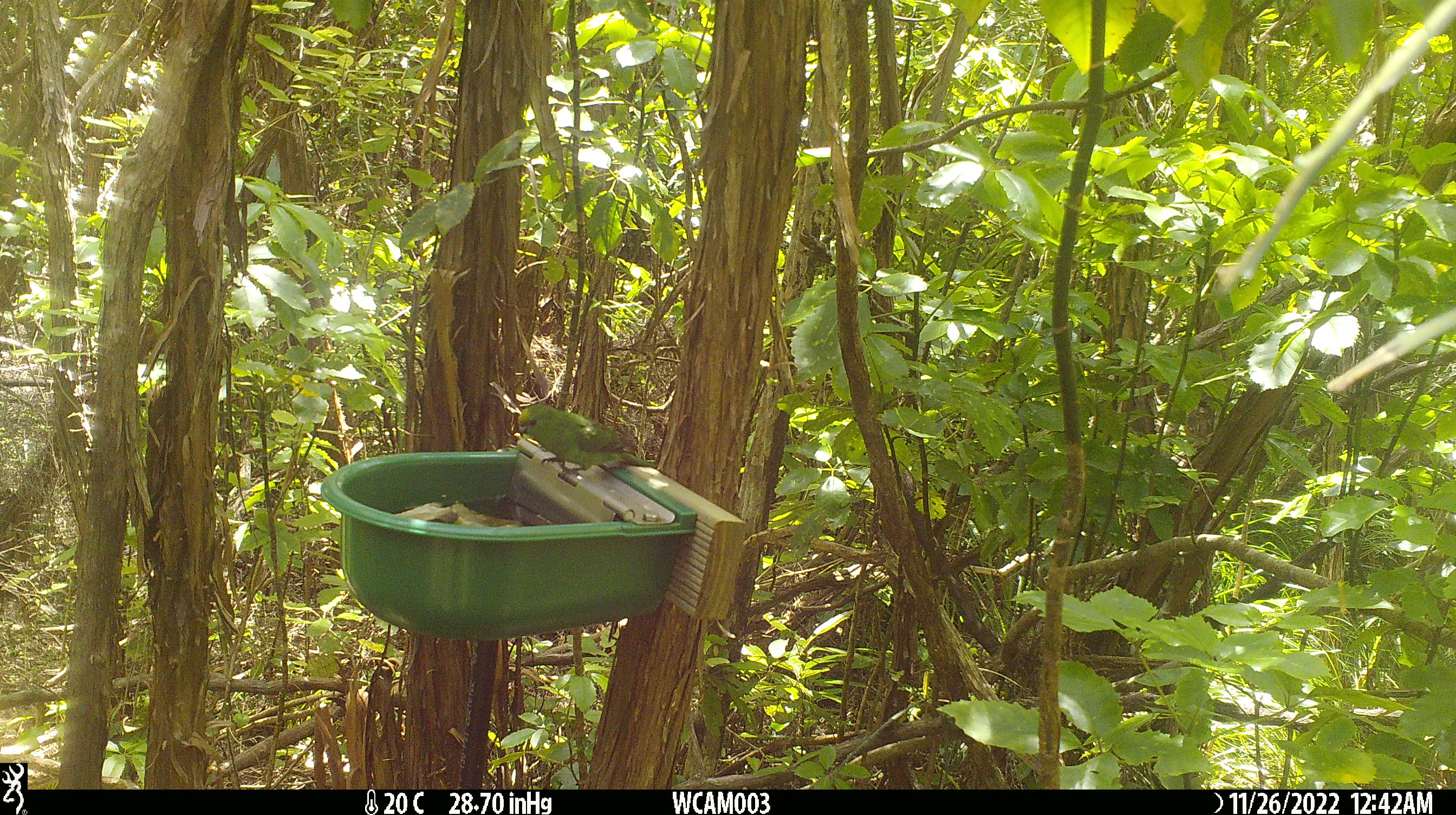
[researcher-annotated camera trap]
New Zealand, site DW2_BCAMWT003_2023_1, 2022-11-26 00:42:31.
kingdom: Animalia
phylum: Chordata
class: Aves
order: Psittaciformes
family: Psittaculidae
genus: Cyanoramphus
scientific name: Cyanoramphus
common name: parakeet